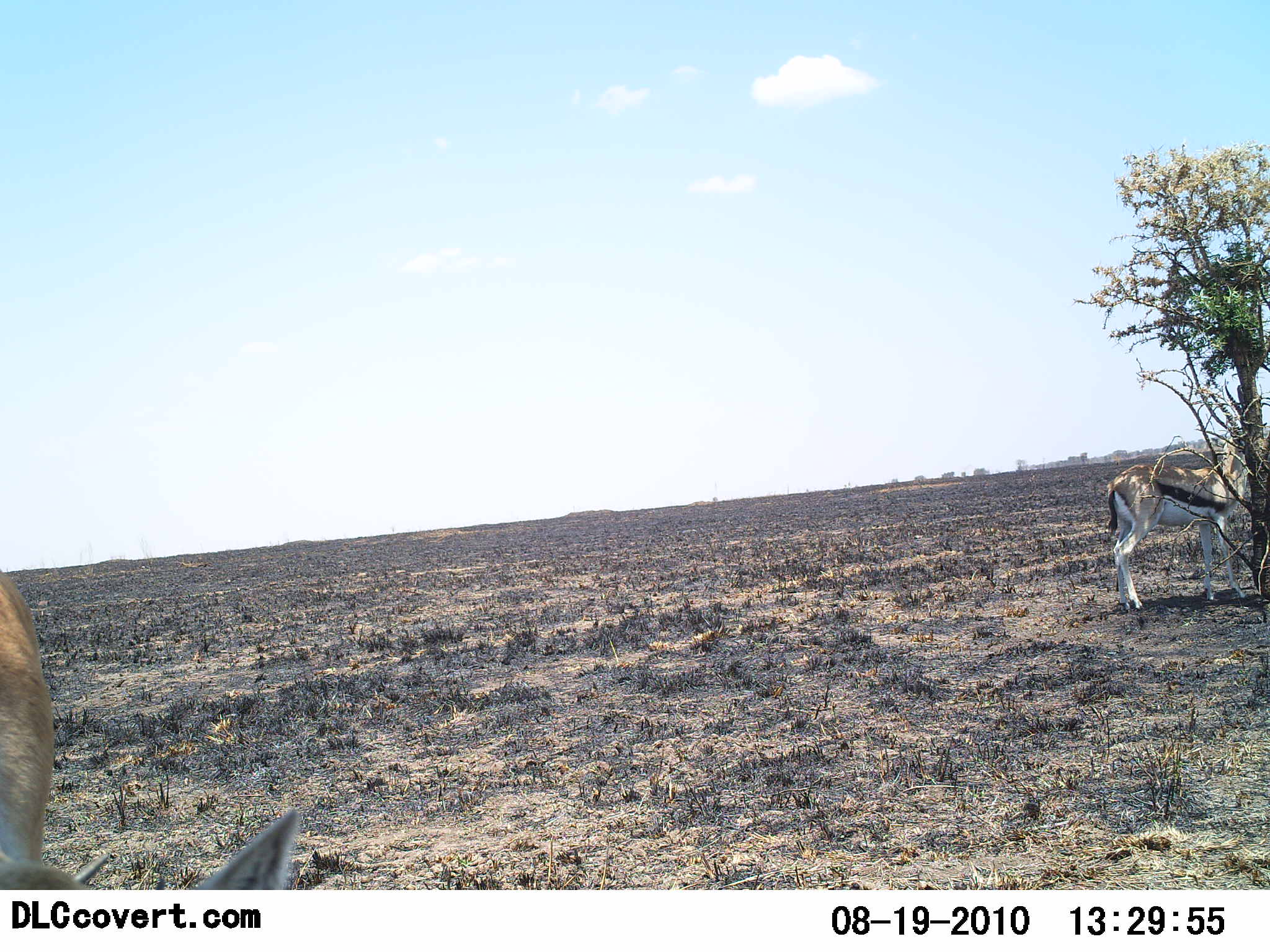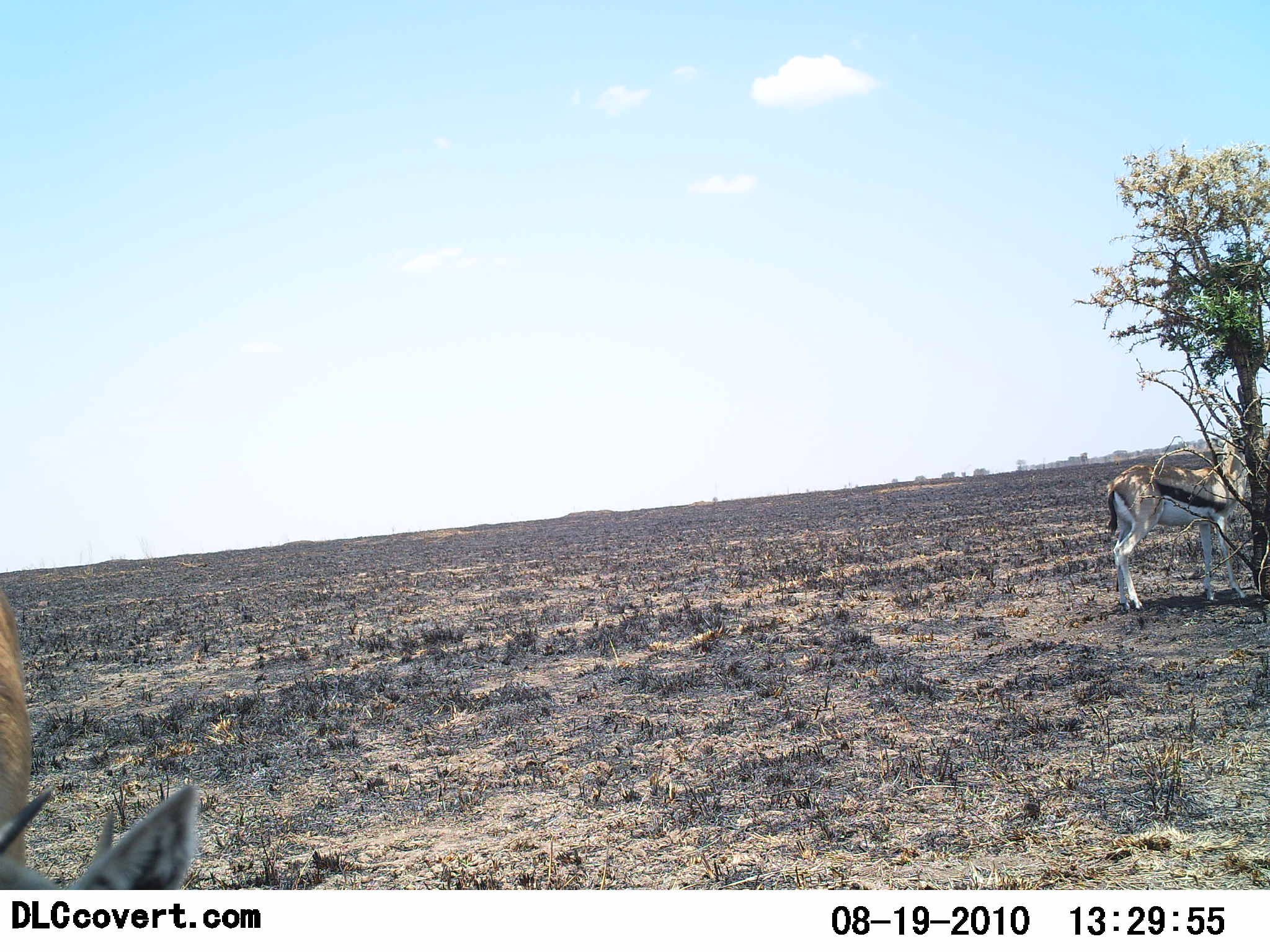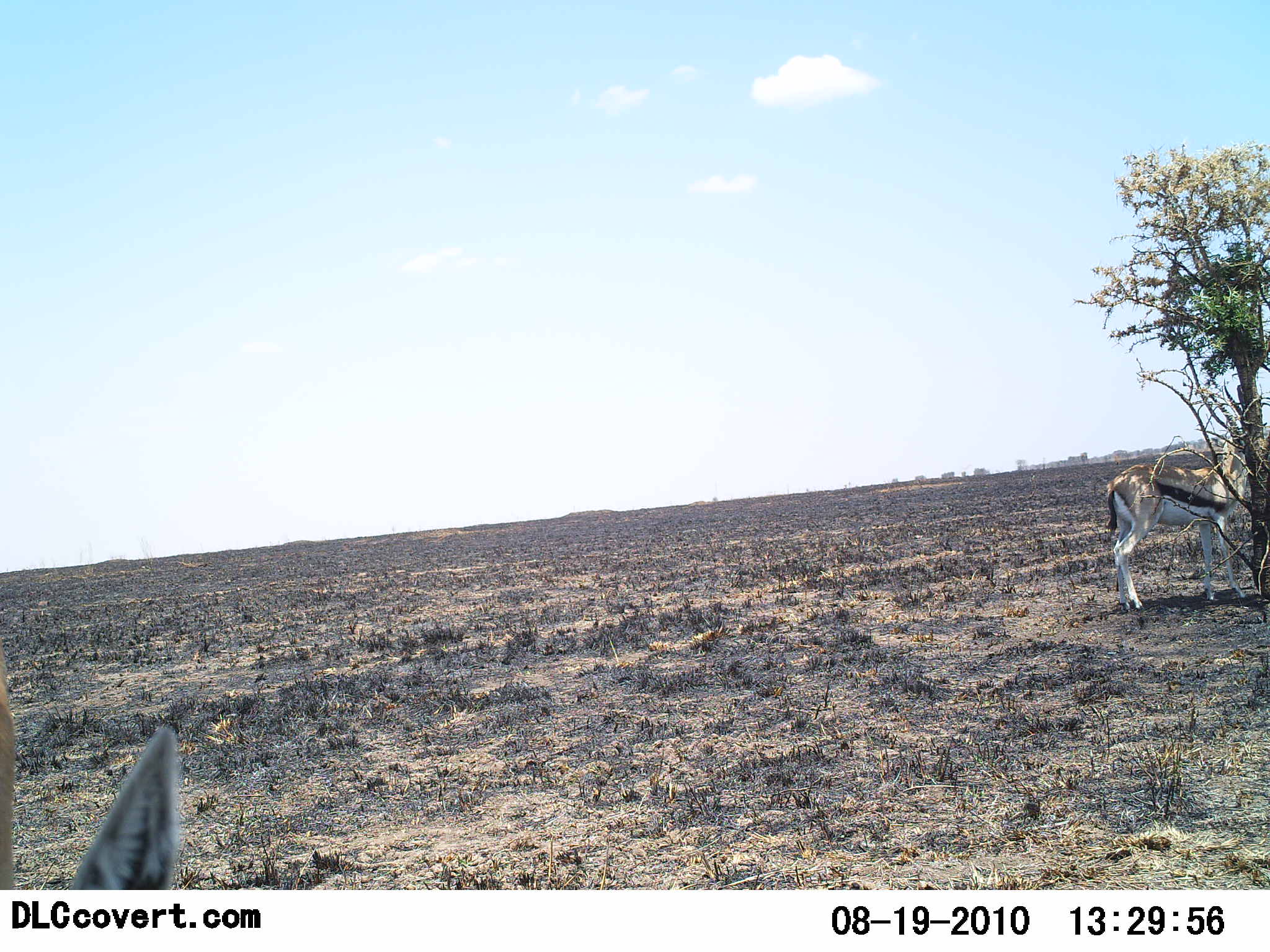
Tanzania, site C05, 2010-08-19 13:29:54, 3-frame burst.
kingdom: Animalia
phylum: Chordata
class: Mammalia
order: Artiodactyla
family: Bovidae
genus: Eudorcas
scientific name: Eudorcas thomsonii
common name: thomson's gazelle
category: gazellethomsons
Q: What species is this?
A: Gazellethomsons (thomson's gazelle) (Eudorcas thomsonii).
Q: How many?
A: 2.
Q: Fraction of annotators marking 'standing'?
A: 55%.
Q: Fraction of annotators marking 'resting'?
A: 9%.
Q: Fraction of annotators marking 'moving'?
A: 18%.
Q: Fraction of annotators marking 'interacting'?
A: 0%.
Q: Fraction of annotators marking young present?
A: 0%.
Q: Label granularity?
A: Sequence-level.